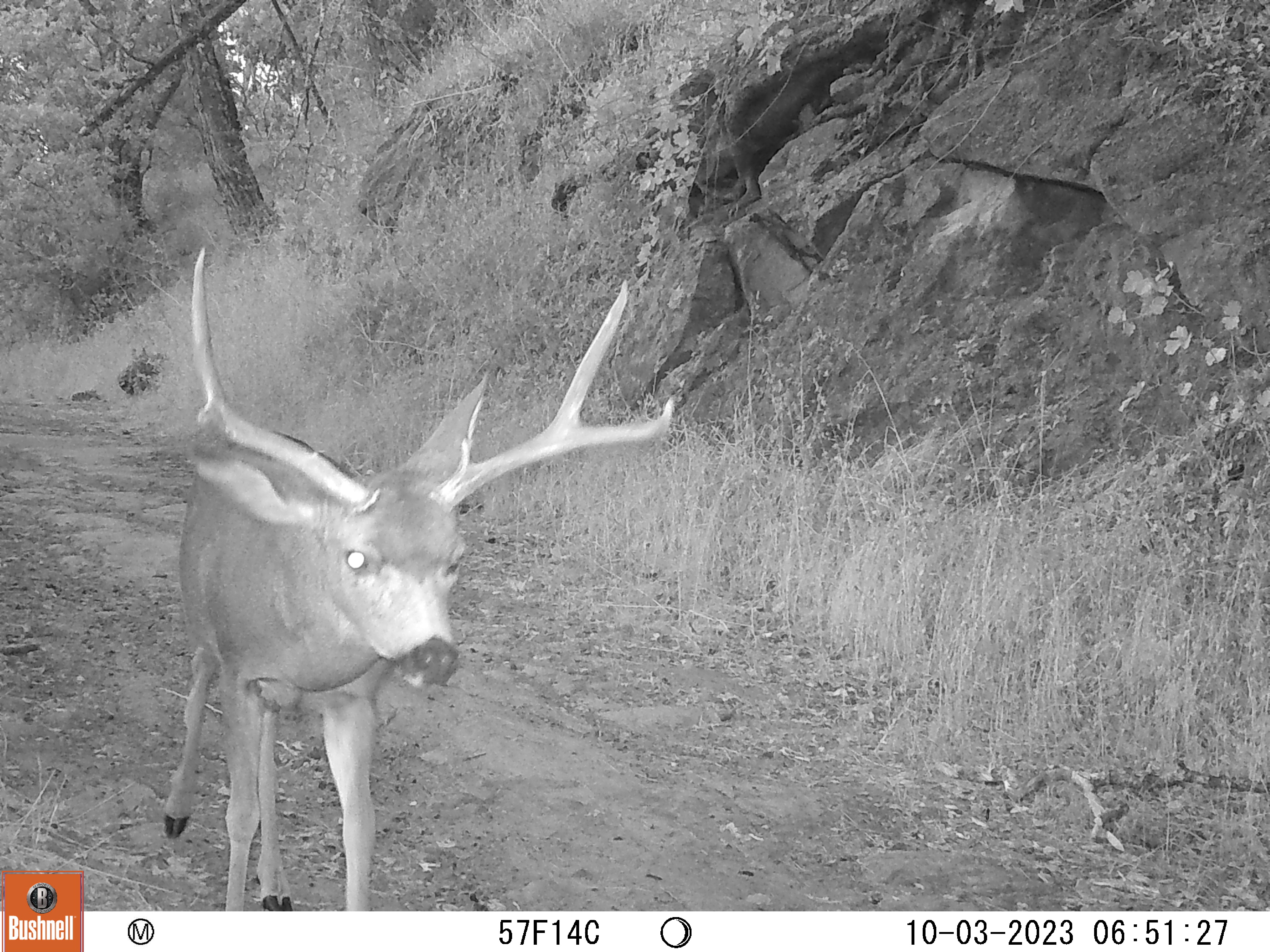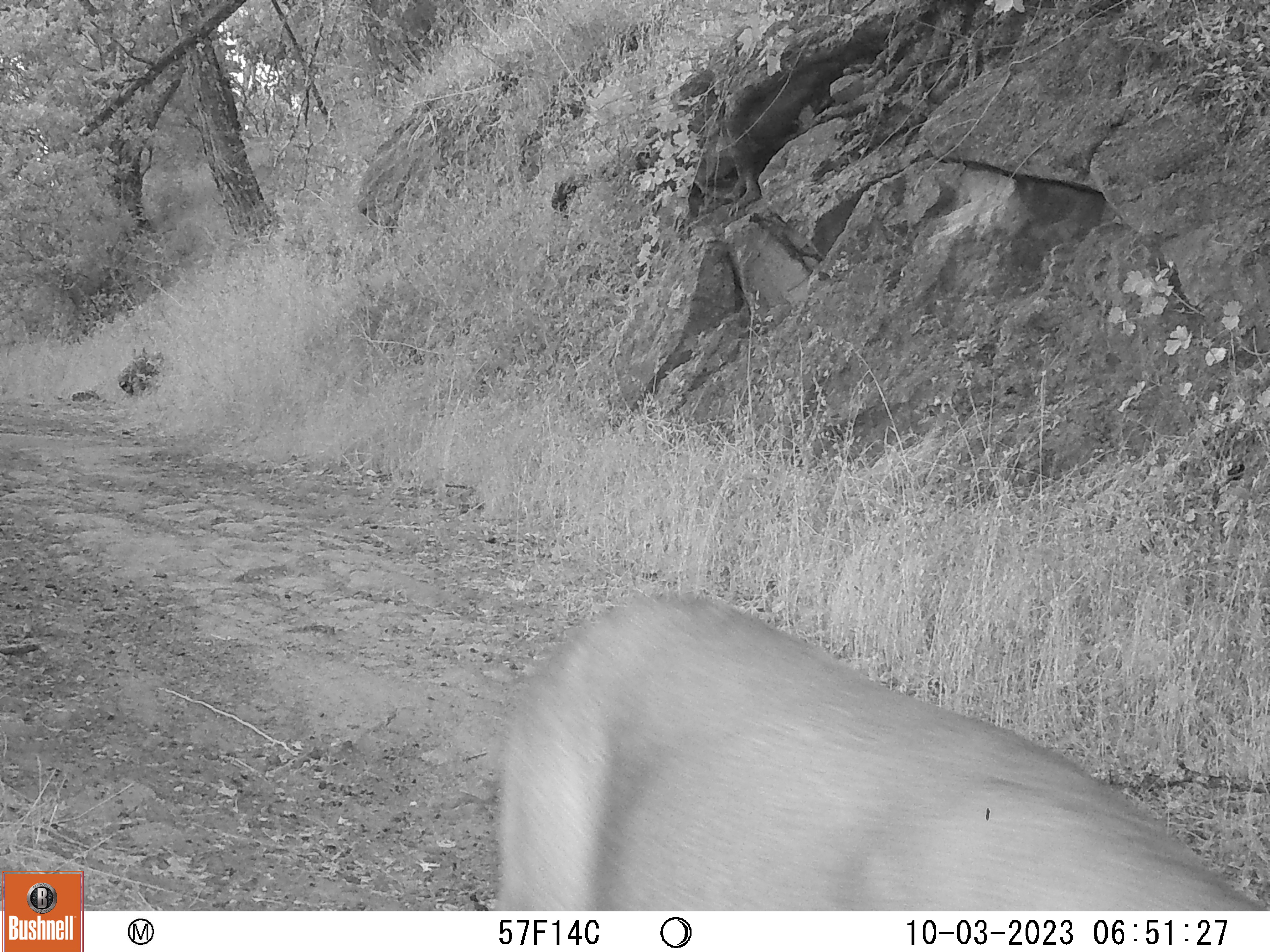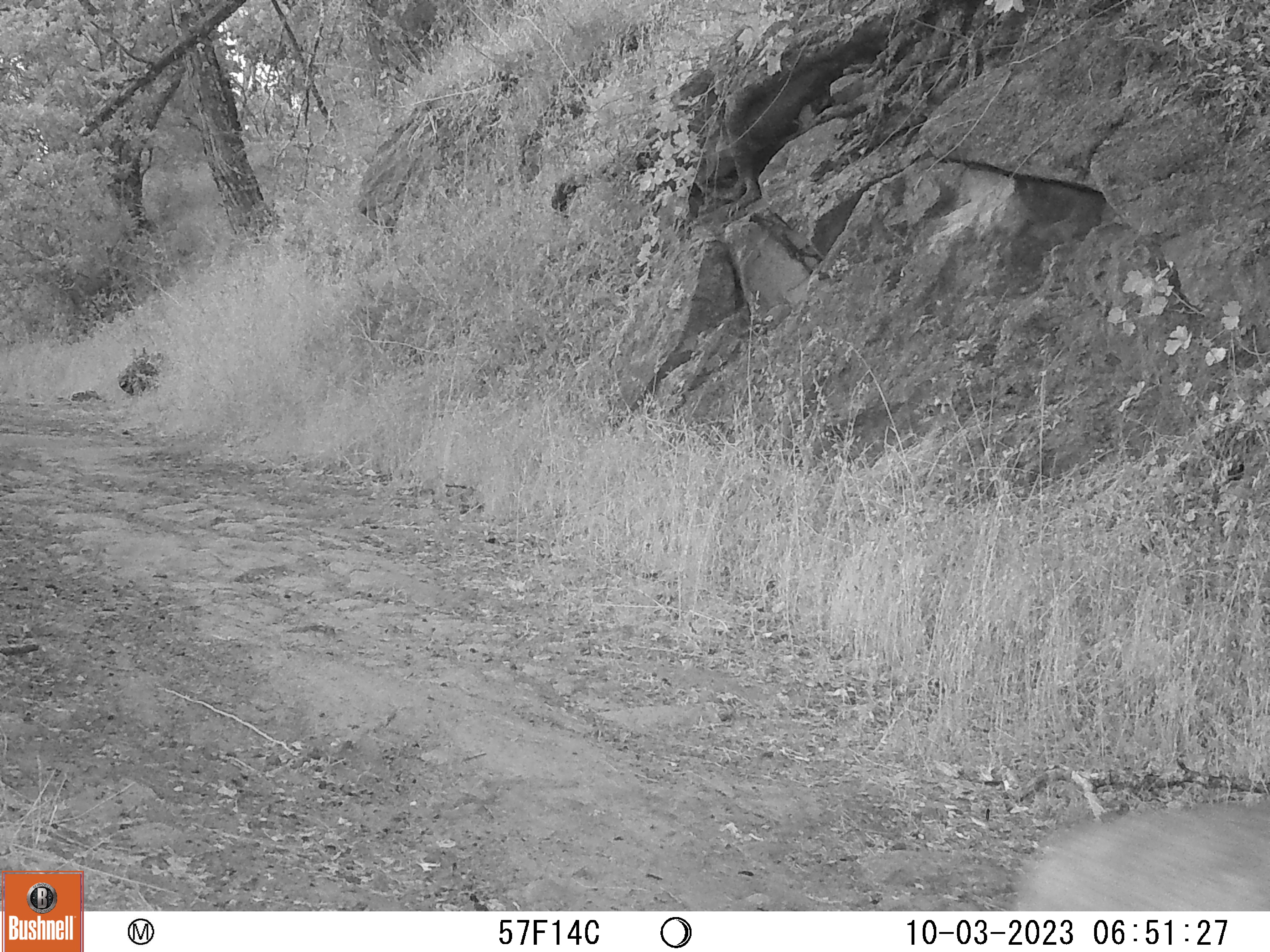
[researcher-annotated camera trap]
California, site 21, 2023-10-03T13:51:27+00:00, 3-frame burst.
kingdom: Animalia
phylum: Chordata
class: Mammalia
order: Artiodactyla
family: Cervidae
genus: Odocoileus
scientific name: Odocoileus hemionus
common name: mule deer